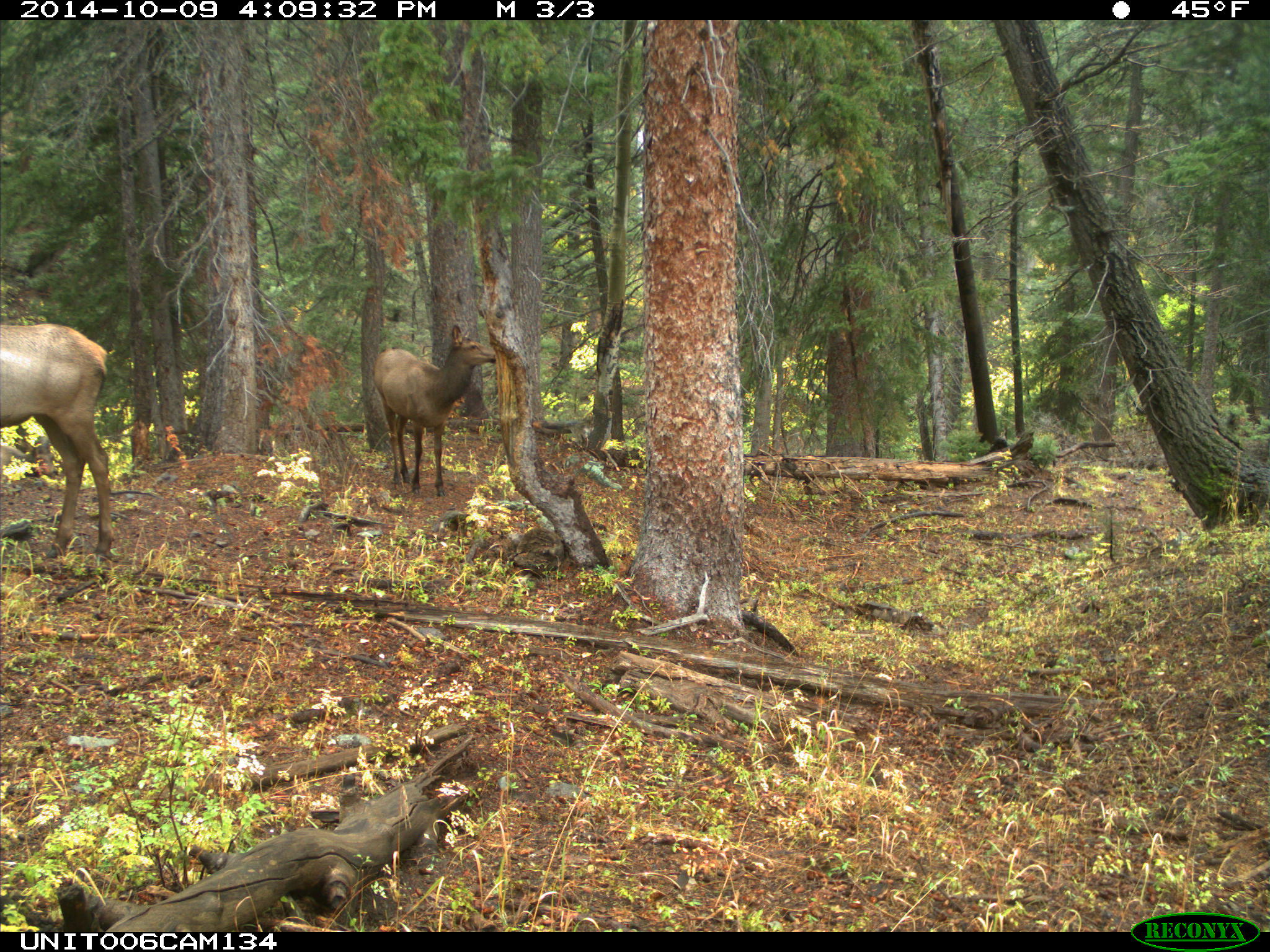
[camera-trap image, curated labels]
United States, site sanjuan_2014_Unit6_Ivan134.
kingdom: Animalia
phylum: Chordata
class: Mammalia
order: Artiodactyla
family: Cervidae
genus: Cervus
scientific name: Cervus elaphus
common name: red deer